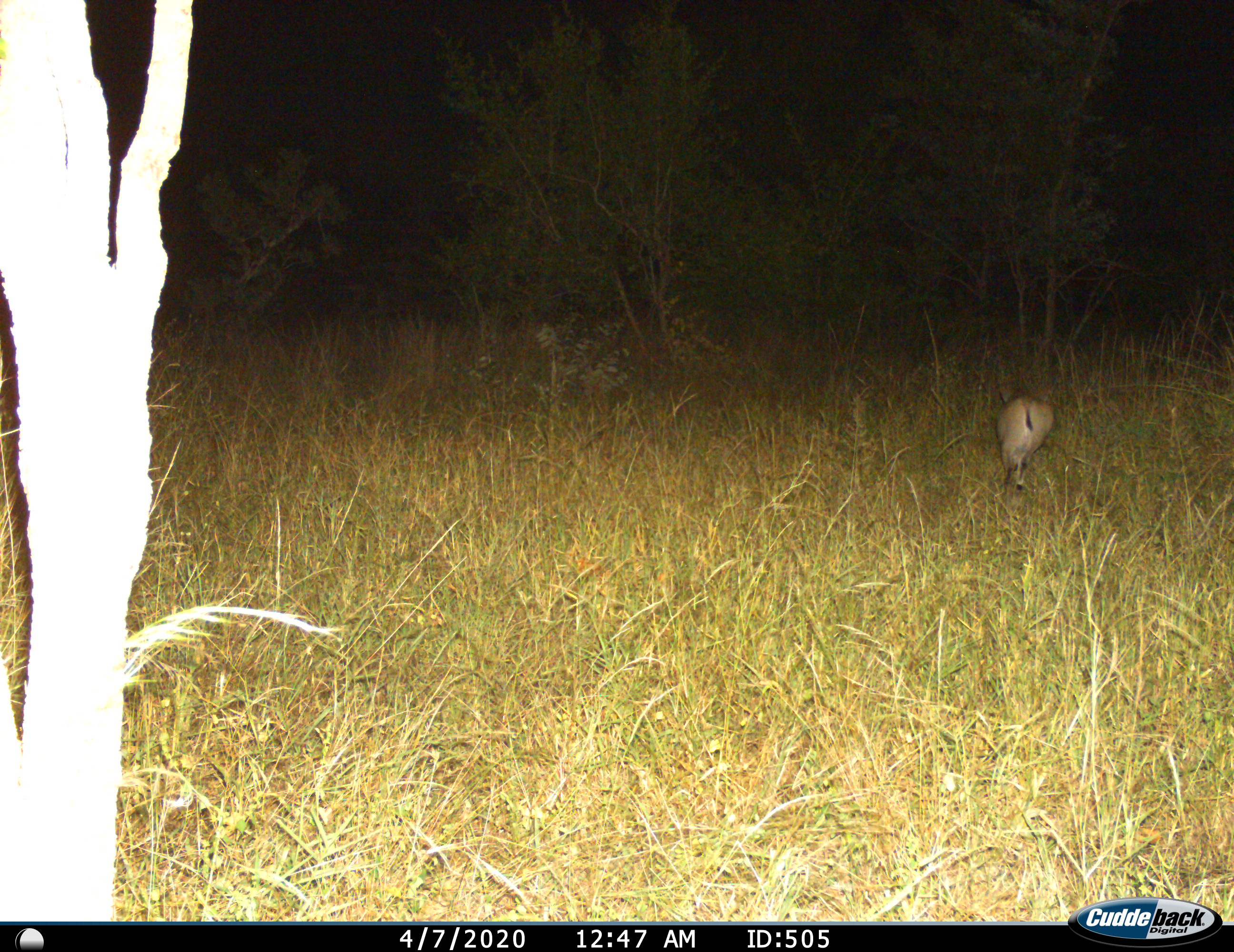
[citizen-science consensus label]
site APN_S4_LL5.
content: unidentified animal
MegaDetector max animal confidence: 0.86